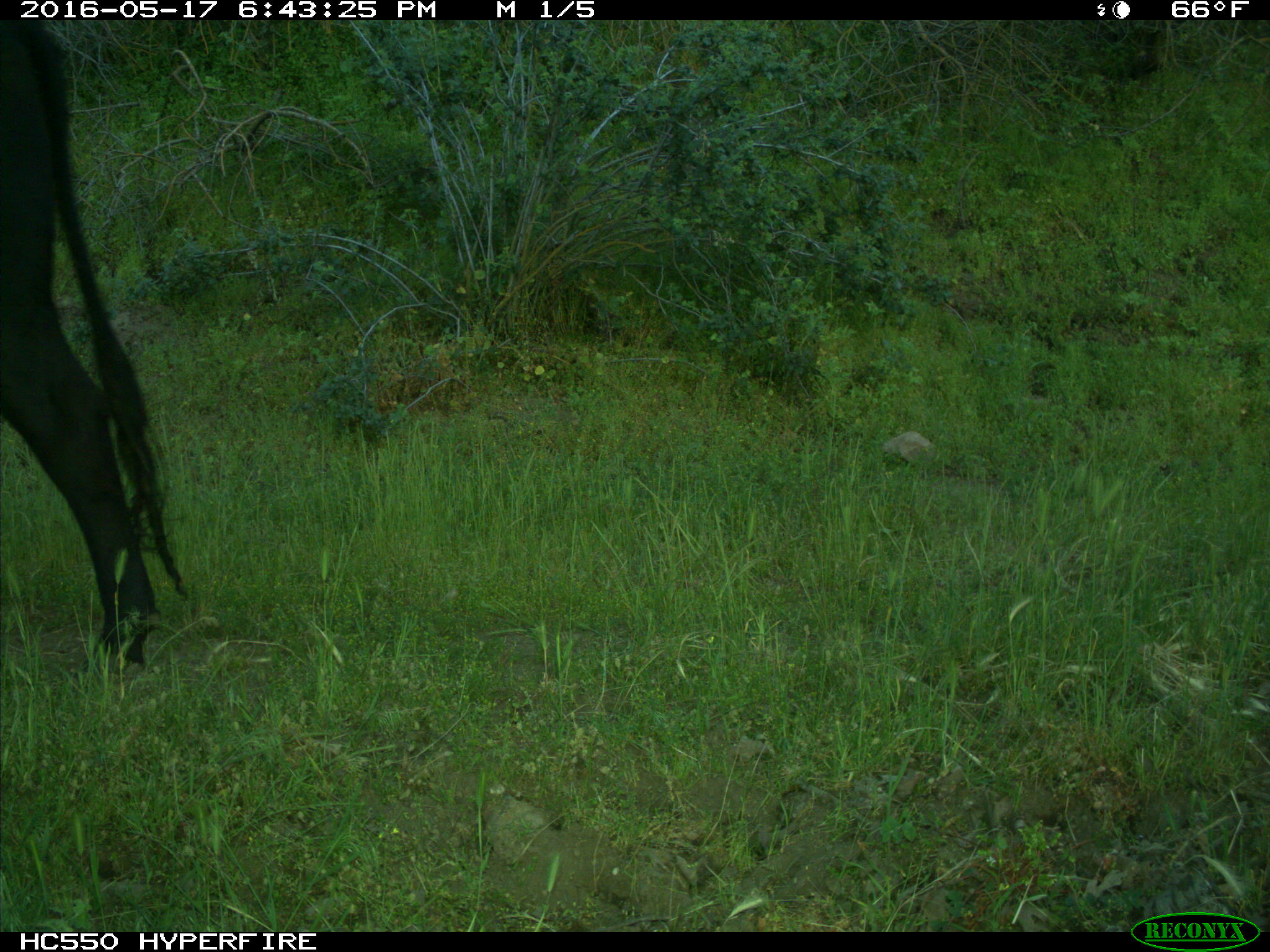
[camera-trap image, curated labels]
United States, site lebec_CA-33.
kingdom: Animalia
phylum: Chordata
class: Mammalia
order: Artiodactyla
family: Bovidae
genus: Bos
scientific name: Bos taurus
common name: domestic cow